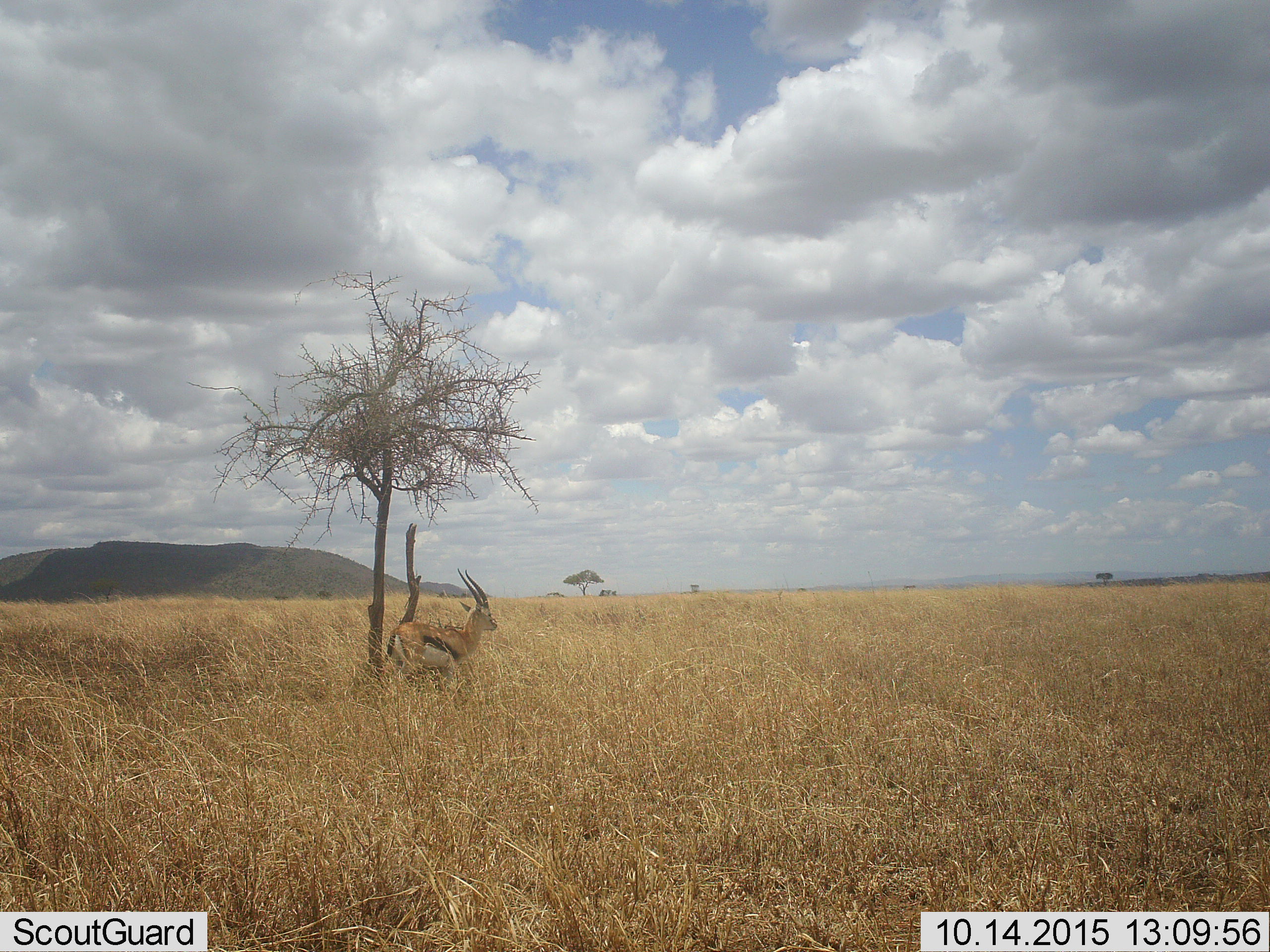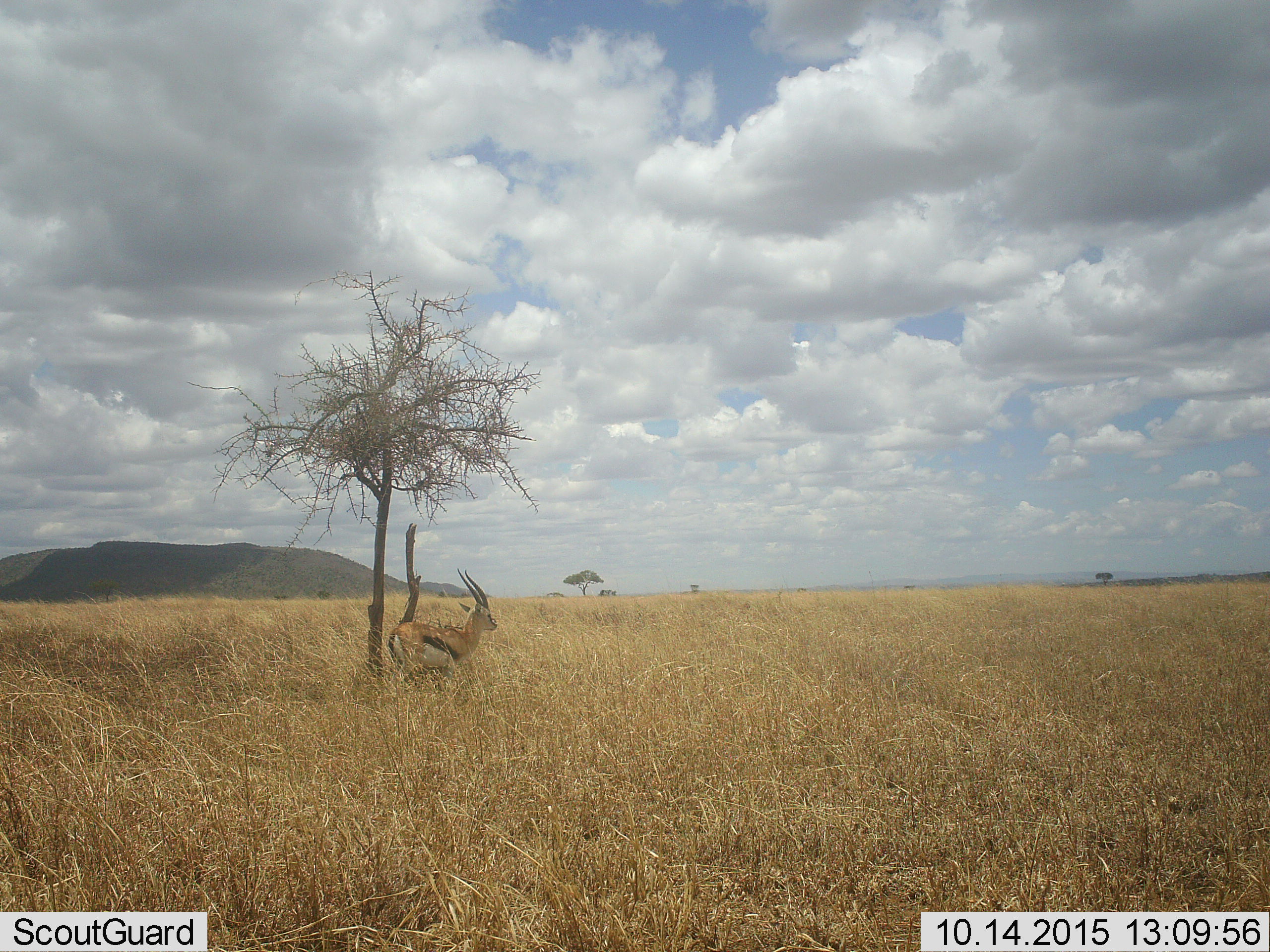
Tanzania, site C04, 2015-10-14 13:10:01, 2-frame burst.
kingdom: Animalia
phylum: Chordata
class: Mammalia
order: Artiodactyla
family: Bovidae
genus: Eudorcas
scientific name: Eudorcas thomsonii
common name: thomson's gazelle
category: gazellethomsons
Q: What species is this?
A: Gazellethomsons (thomson's gazelle) (Eudorcas thomsonii).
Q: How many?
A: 1.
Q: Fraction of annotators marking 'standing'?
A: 100%.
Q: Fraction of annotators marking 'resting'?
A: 0%.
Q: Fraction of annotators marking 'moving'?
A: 0%.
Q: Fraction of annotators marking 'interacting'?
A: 0%.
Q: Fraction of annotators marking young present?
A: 0%.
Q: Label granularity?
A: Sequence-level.